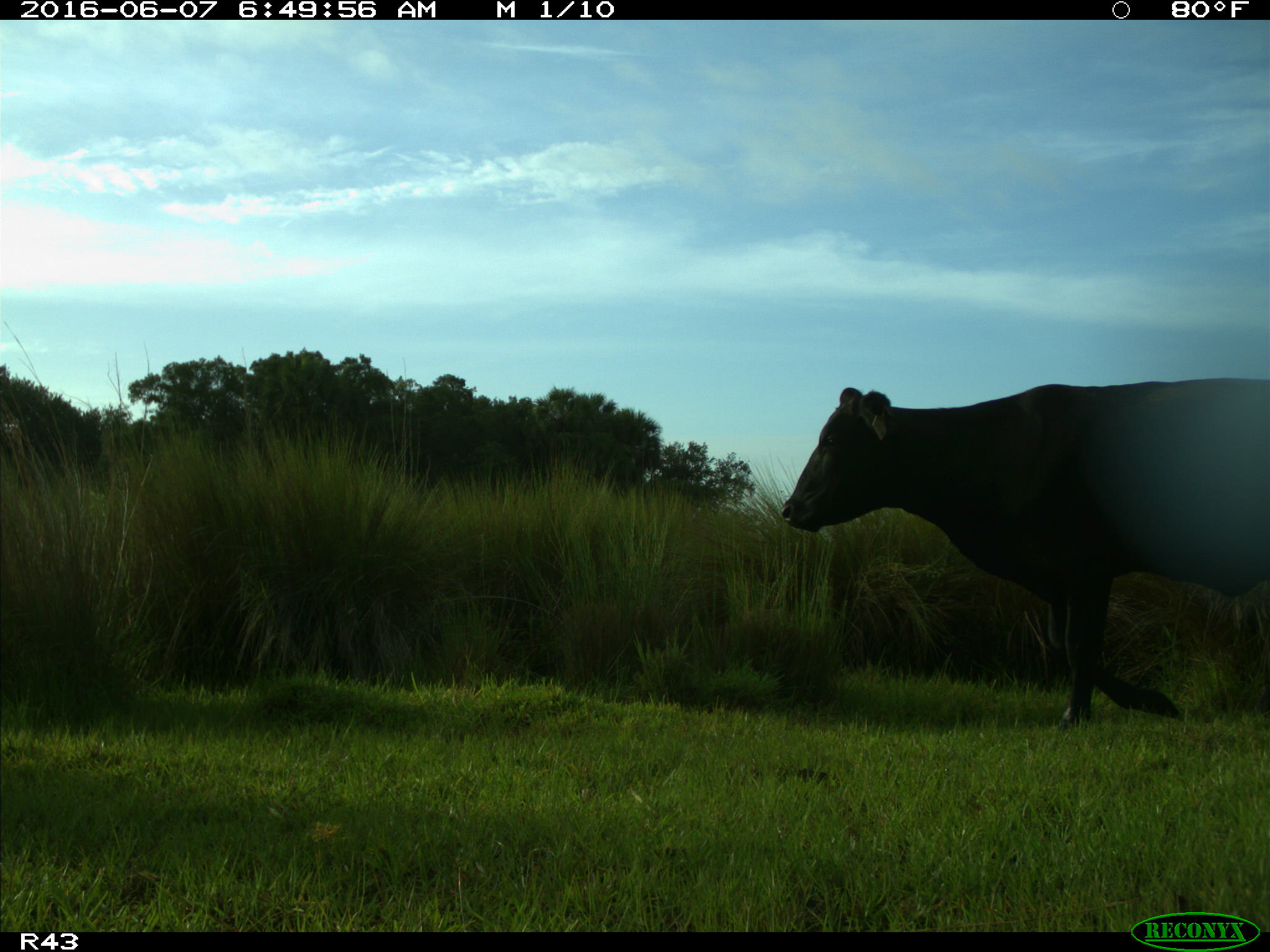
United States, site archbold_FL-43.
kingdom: Animalia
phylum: Chordata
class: Mammalia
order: Artiodactyla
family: Bovidae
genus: Bos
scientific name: Bos taurus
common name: domestic cow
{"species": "Bos taurus (domestic cow)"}